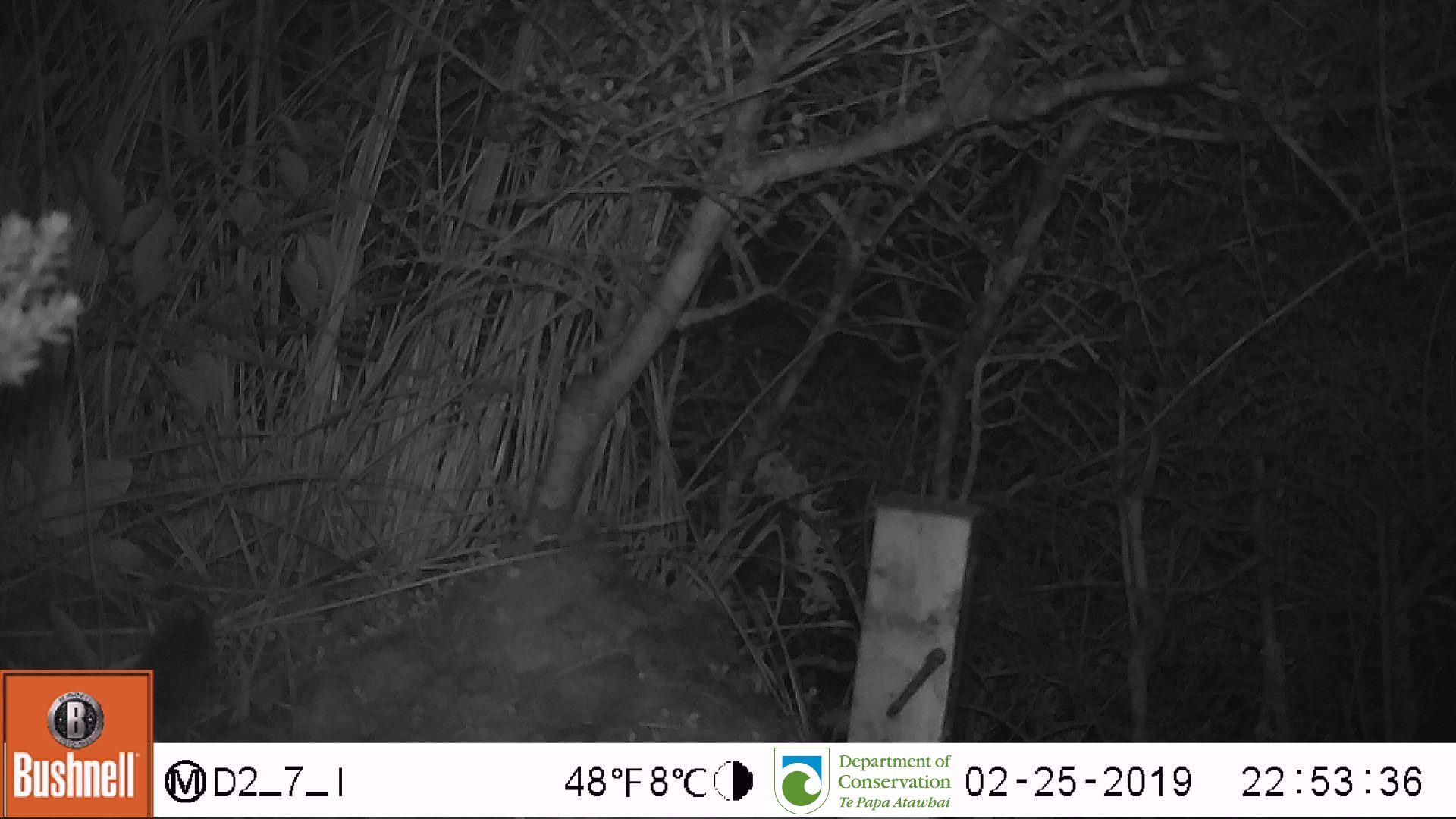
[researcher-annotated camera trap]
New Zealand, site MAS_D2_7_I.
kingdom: Animalia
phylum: Chordata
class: Mammalia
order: Rodentia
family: Muridae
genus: Mus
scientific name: Mus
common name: mouse